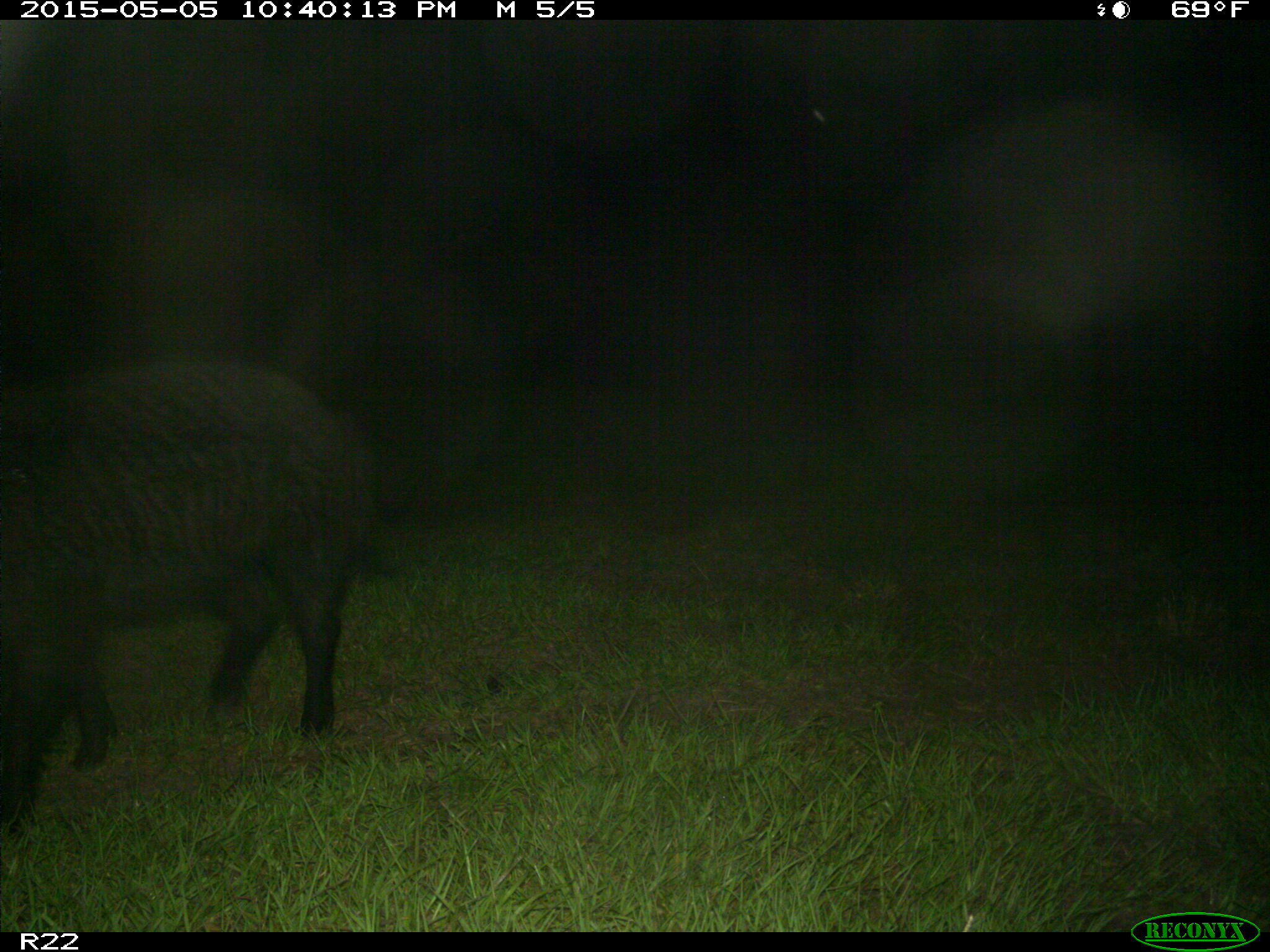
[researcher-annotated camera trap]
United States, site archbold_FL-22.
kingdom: Animalia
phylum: Chordata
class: Mammalia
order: Artiodactyla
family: Suidae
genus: Sus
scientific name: Sus scrofa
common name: wild boar